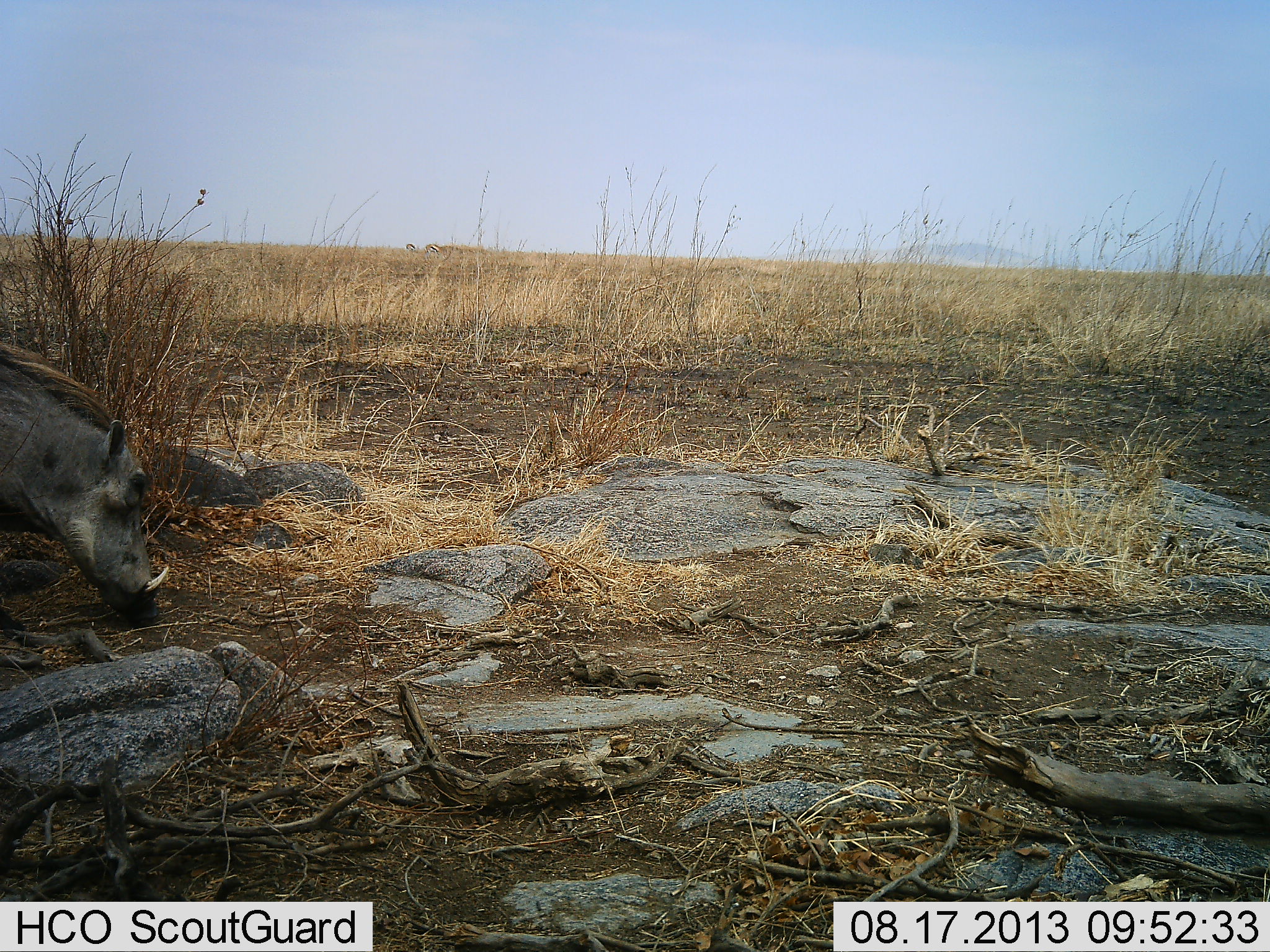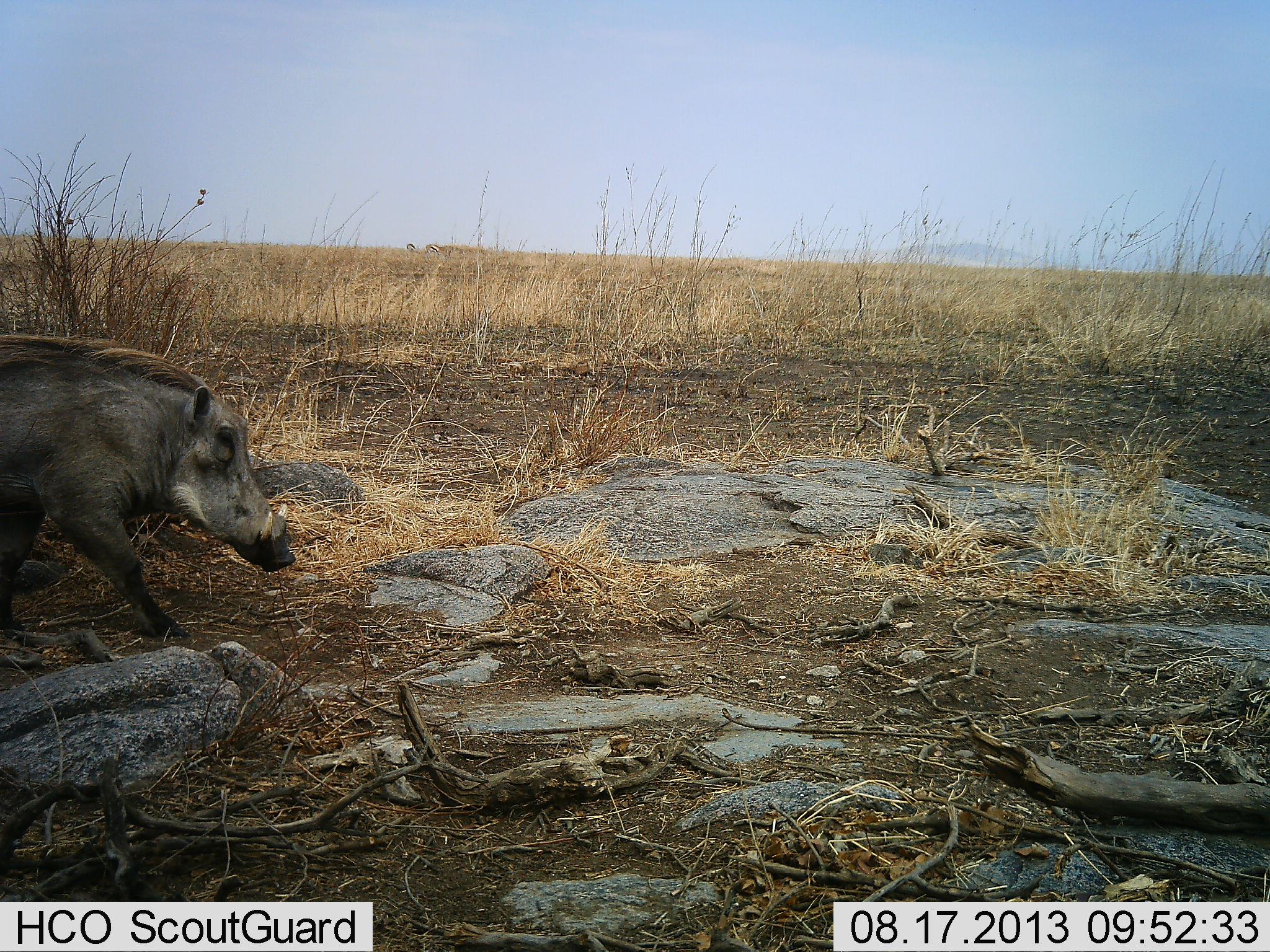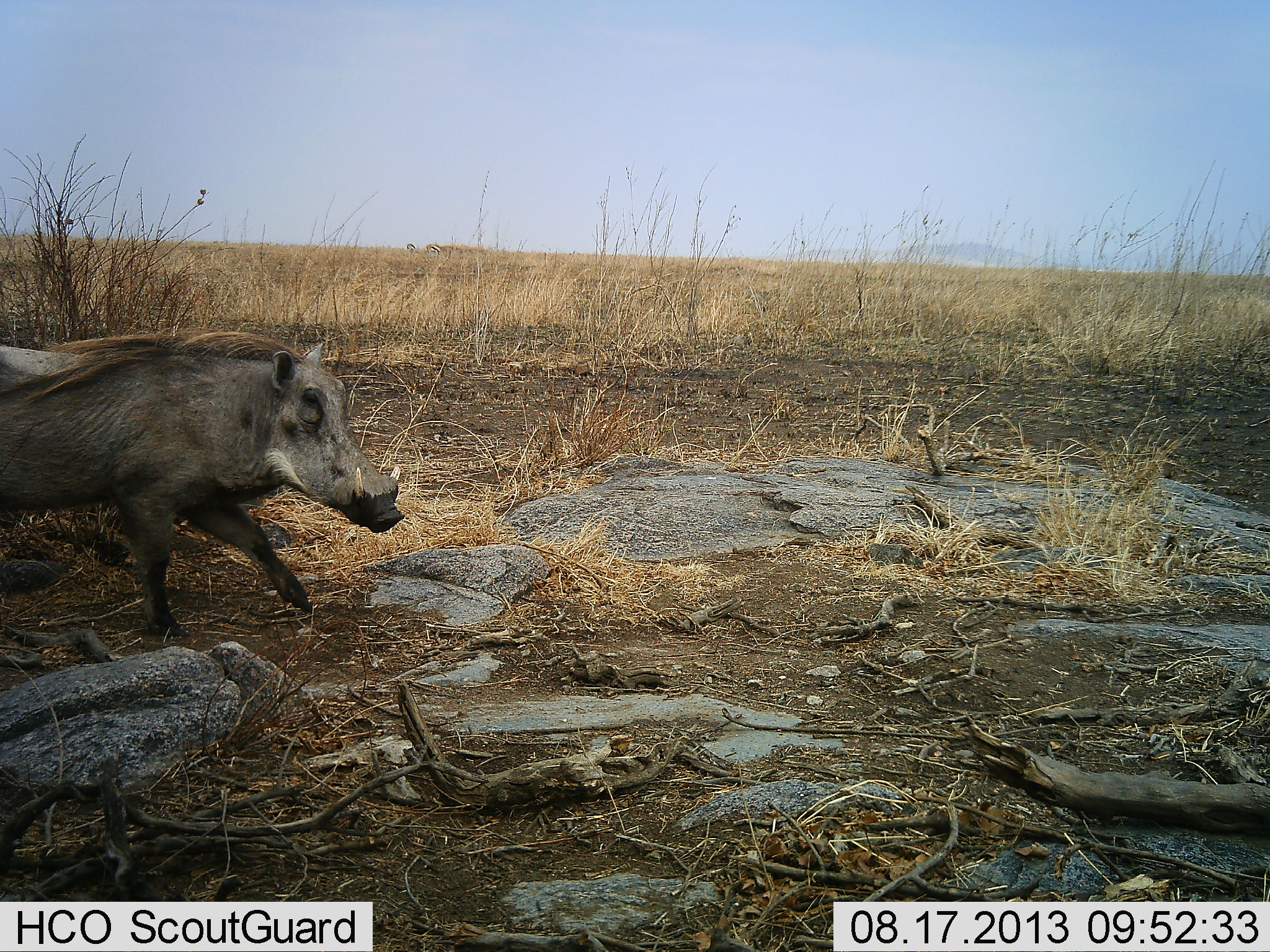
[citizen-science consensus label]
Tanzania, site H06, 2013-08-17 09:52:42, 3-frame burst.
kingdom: Animalia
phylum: Chordata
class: Mammalia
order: Artiodactyla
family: Suidae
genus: Phacochoerus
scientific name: Phacochoerus africanus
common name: warthog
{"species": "warthog (Phacochoerus africanus)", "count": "1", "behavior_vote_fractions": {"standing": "0%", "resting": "0%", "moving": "96%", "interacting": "0%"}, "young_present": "0%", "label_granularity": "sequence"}